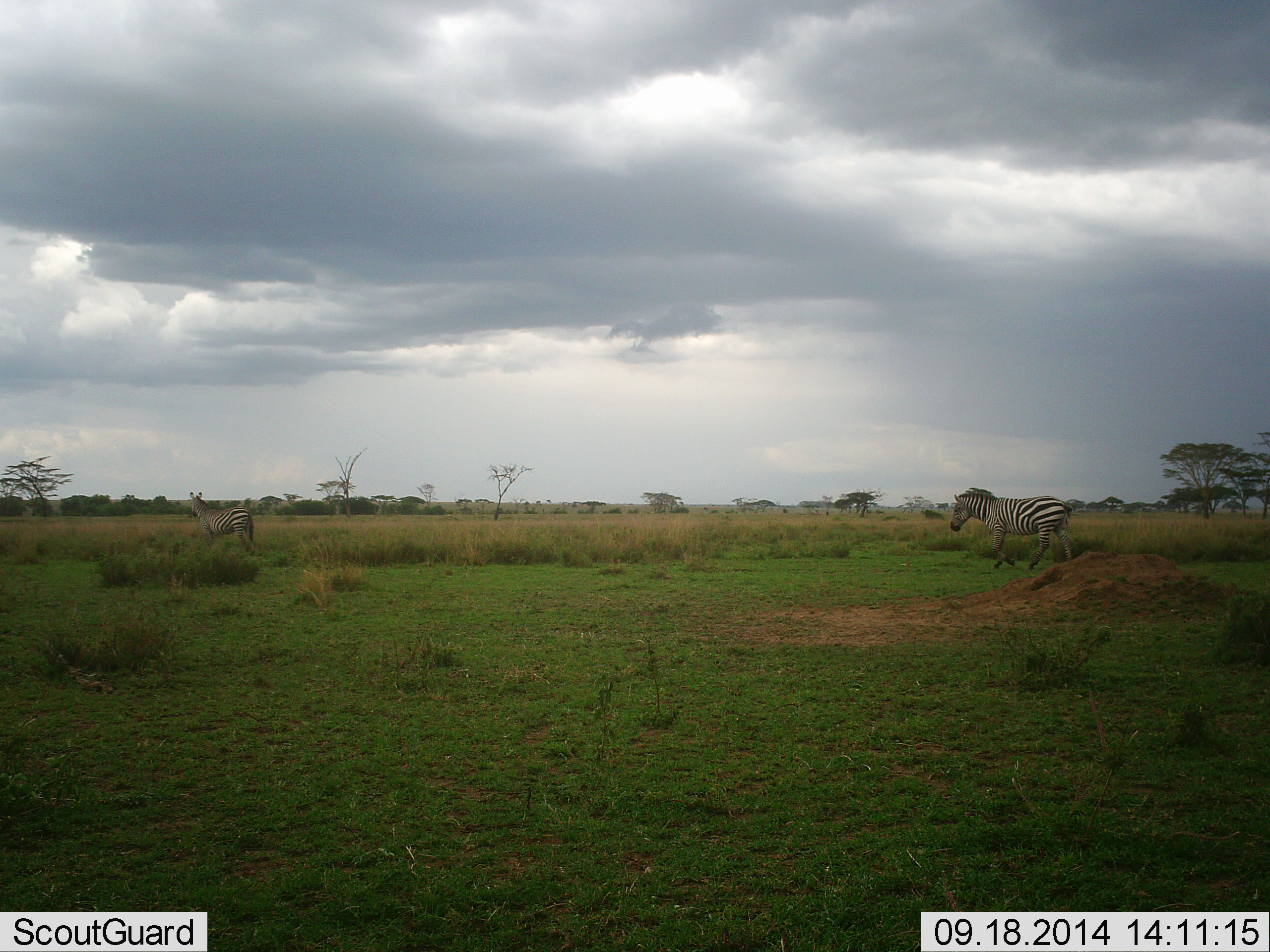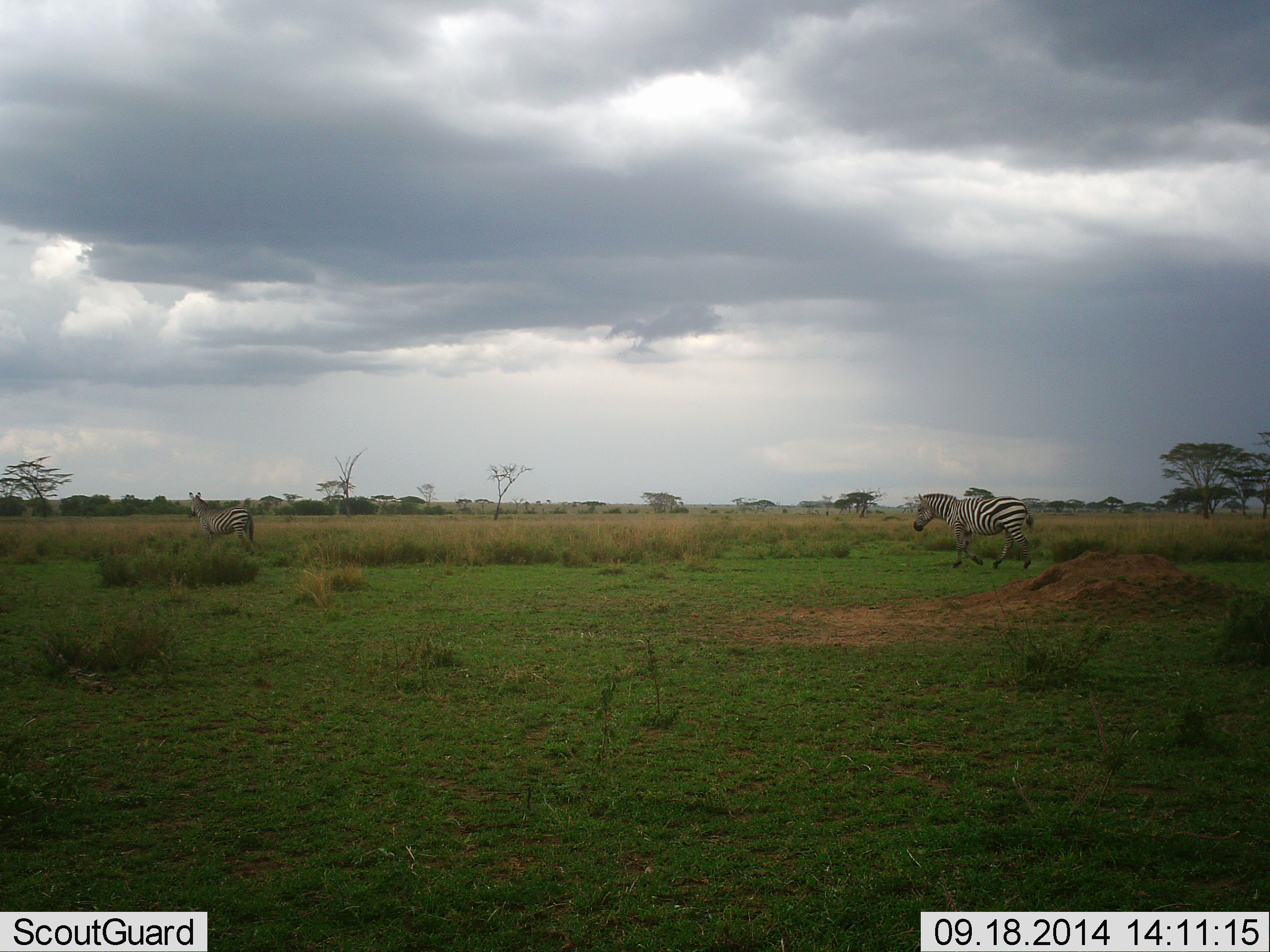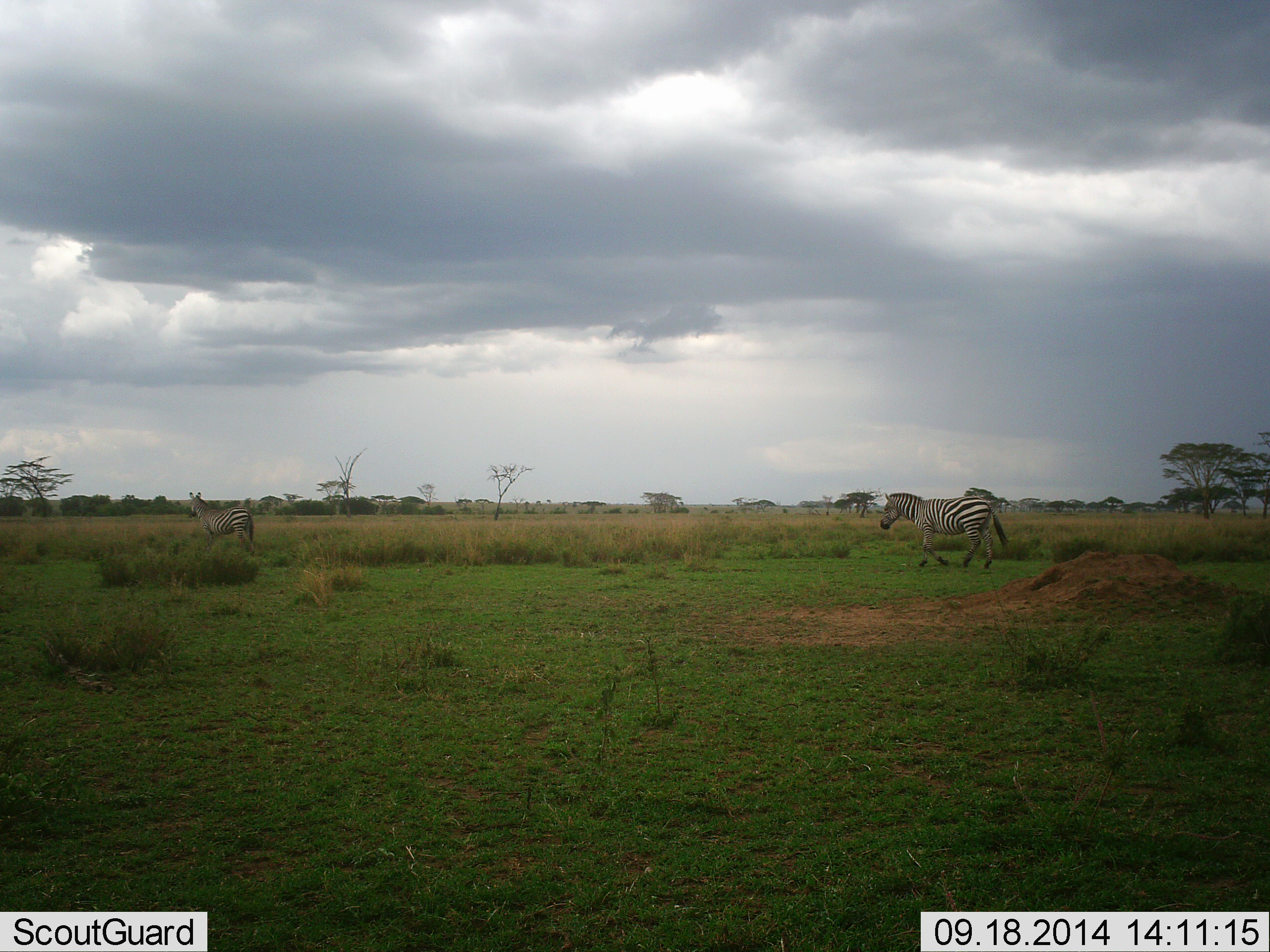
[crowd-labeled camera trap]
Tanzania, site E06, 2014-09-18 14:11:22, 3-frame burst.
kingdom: Animalia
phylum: Chordata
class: Mammalia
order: Perissodactyla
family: Equidae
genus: Equus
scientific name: Equus quagga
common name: plains zebra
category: zebra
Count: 2.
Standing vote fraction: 40%.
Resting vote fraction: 0%.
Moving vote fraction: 80%.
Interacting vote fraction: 0%.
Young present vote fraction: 0%.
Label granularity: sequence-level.